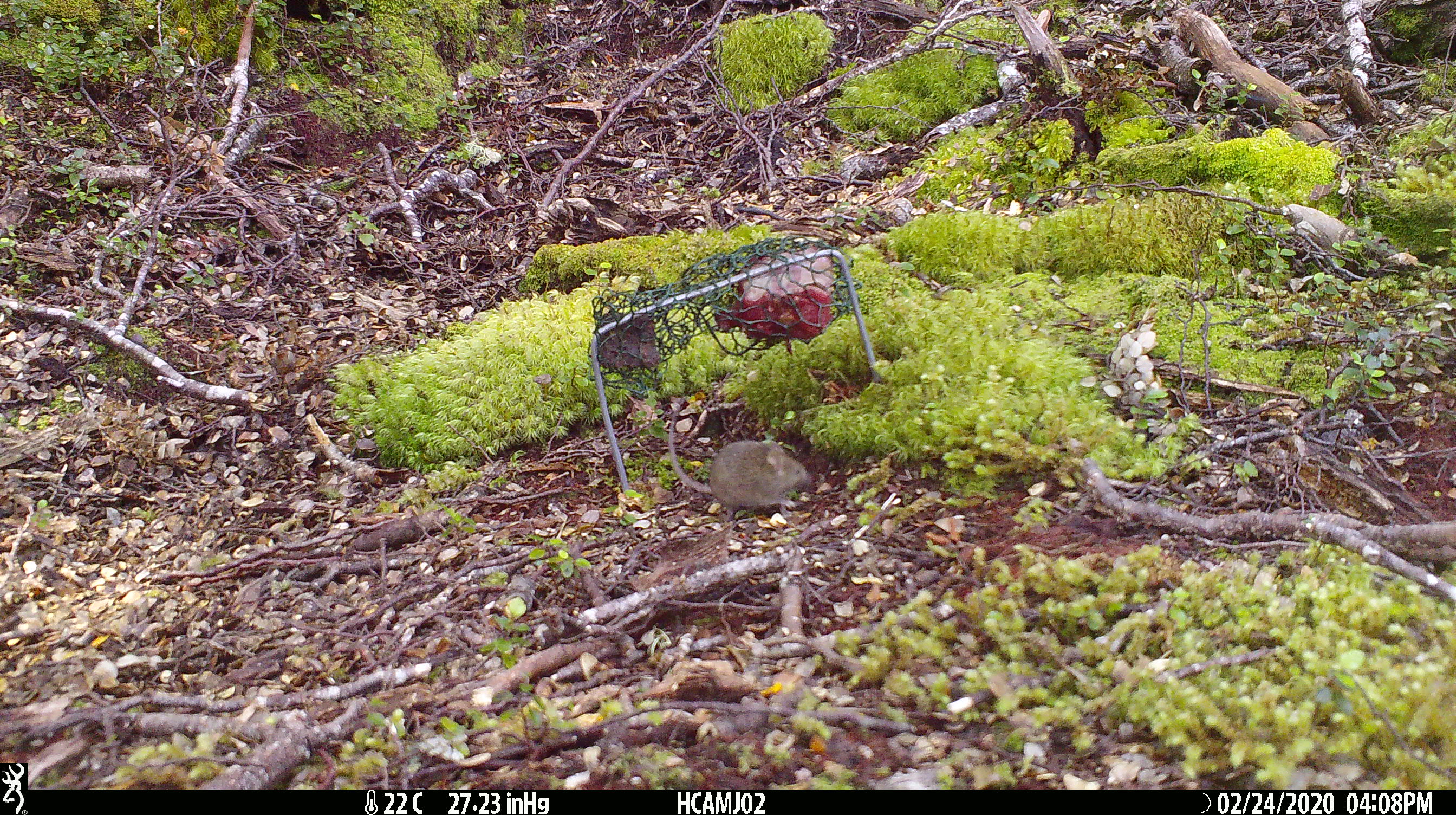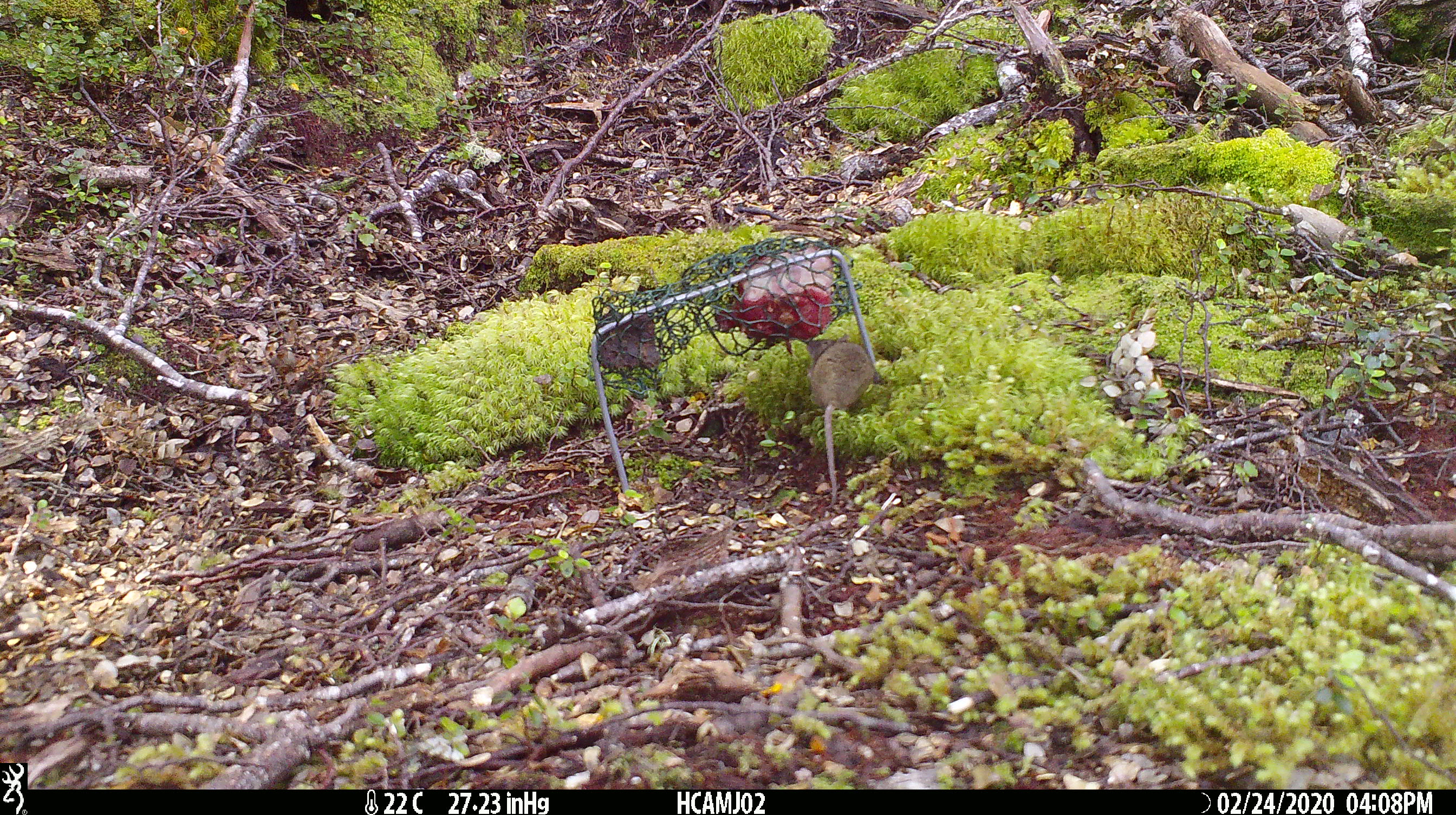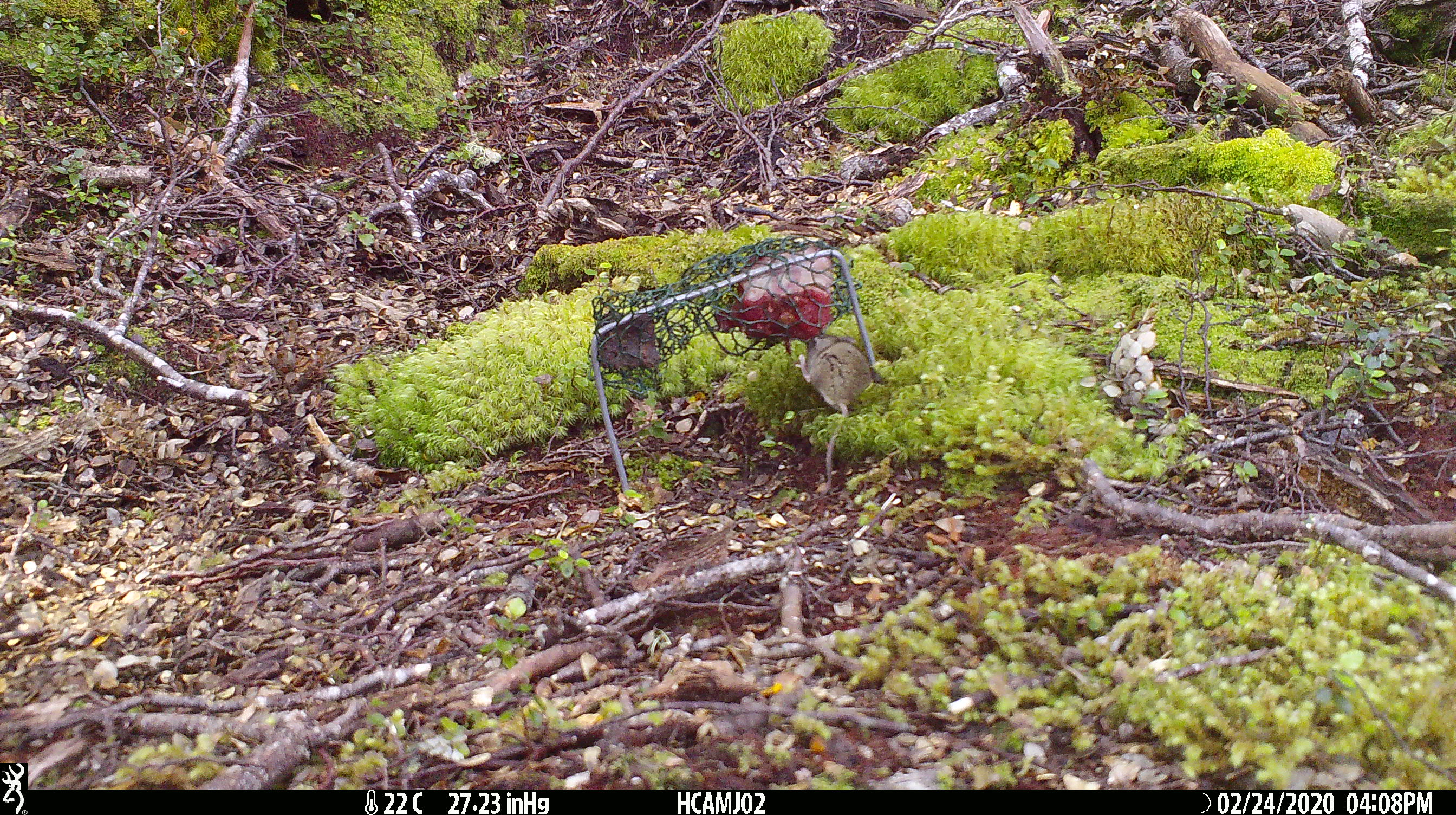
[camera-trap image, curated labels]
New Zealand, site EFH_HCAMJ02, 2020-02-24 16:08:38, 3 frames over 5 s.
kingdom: Animalia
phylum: Chordata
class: Mammalia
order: Rodentia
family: Muridae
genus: Mus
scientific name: Mus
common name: mouse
Mouse (Mus).